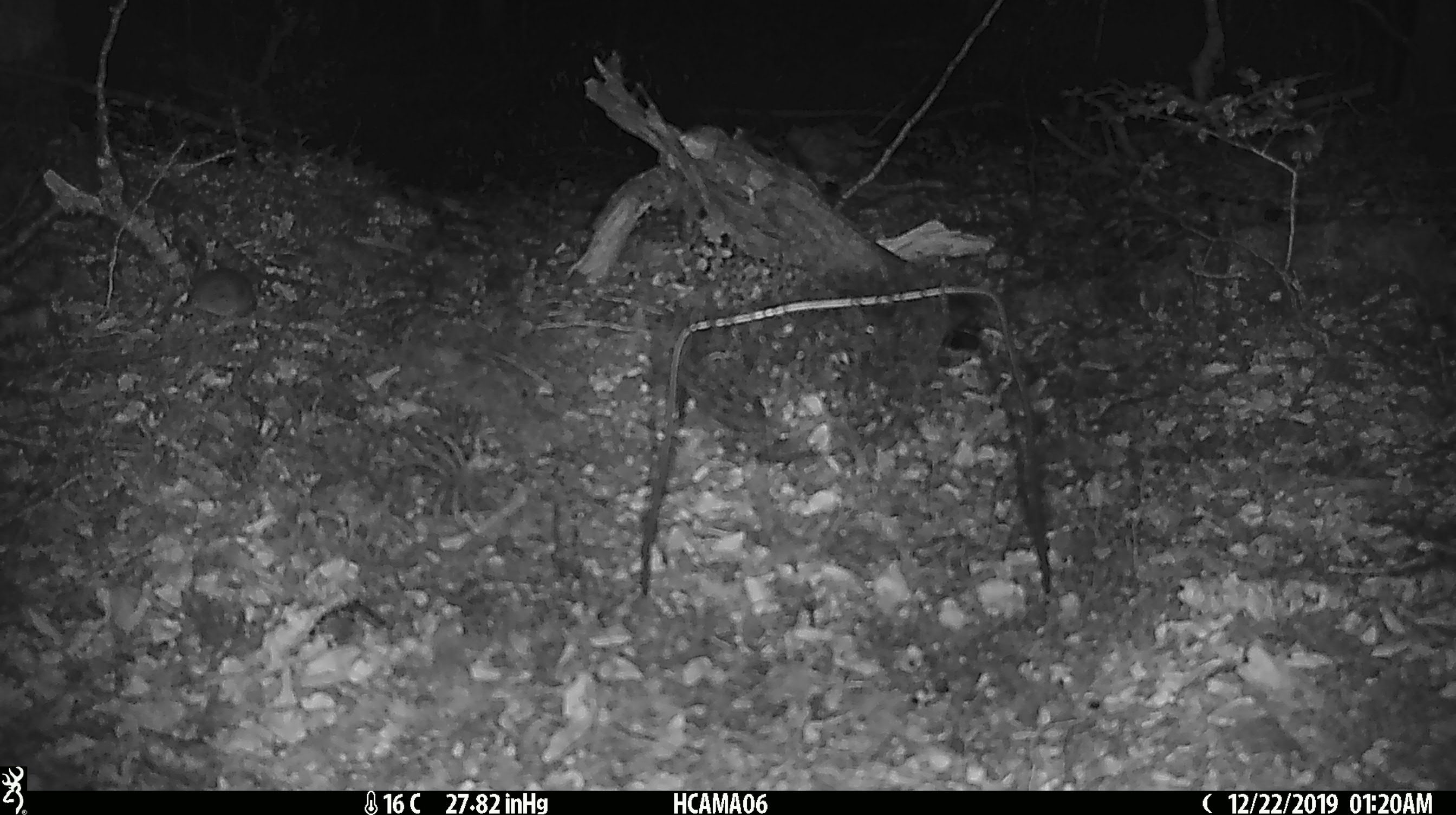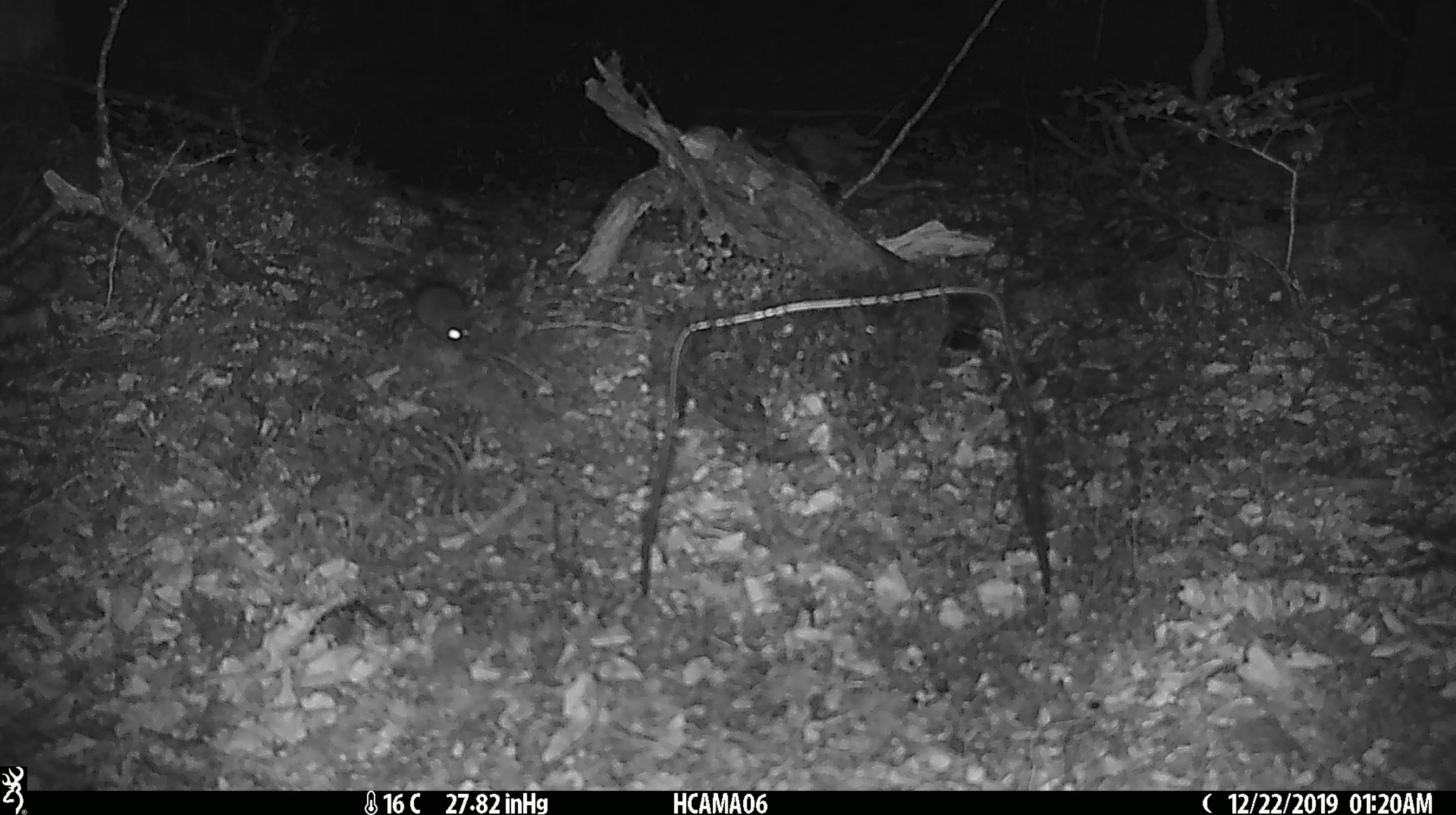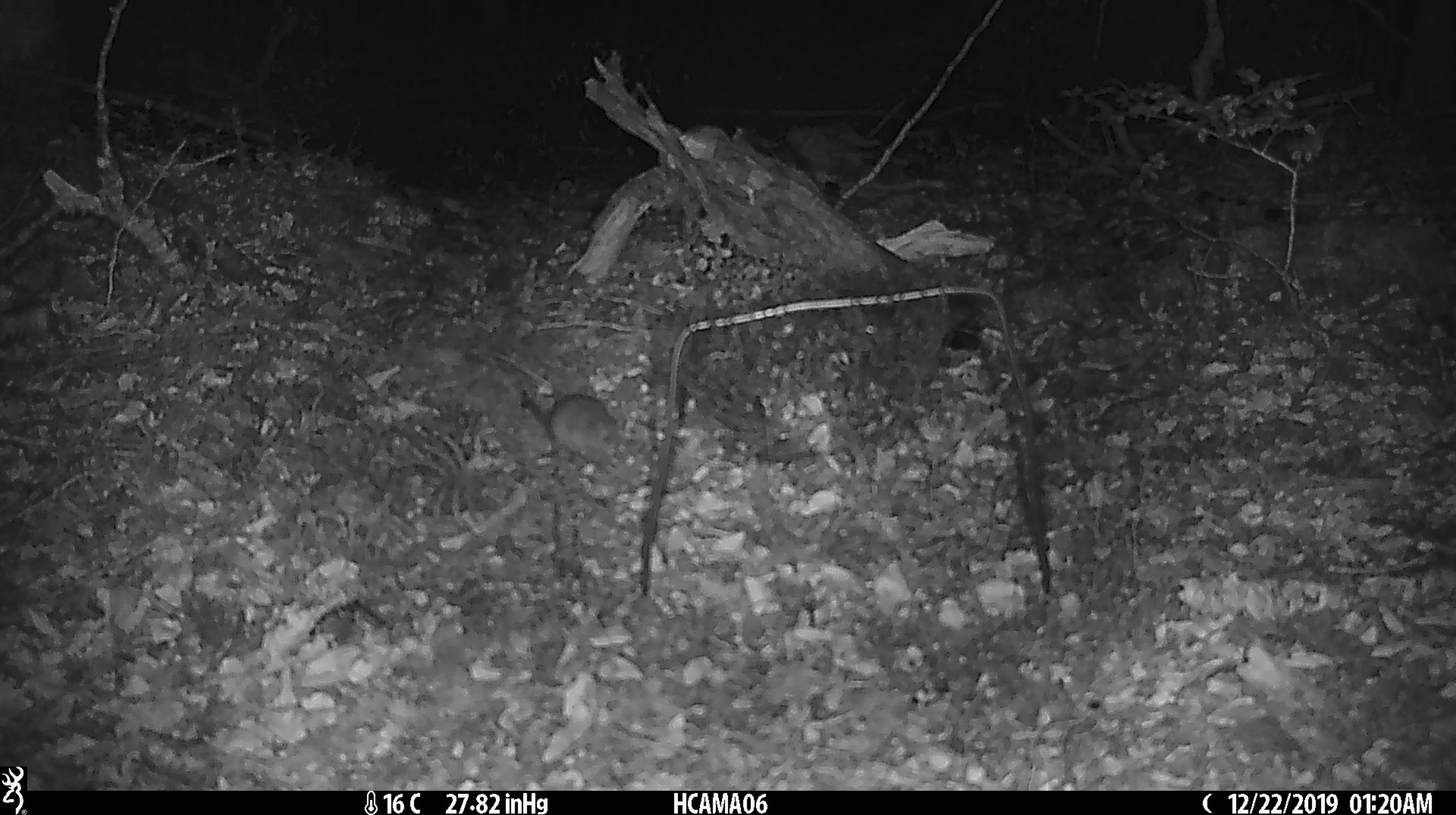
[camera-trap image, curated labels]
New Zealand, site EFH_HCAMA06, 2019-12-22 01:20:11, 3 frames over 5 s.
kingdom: Animalia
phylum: Chordata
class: Mammalia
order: Rodentia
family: Muridae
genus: Mus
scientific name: Mus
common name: mouse